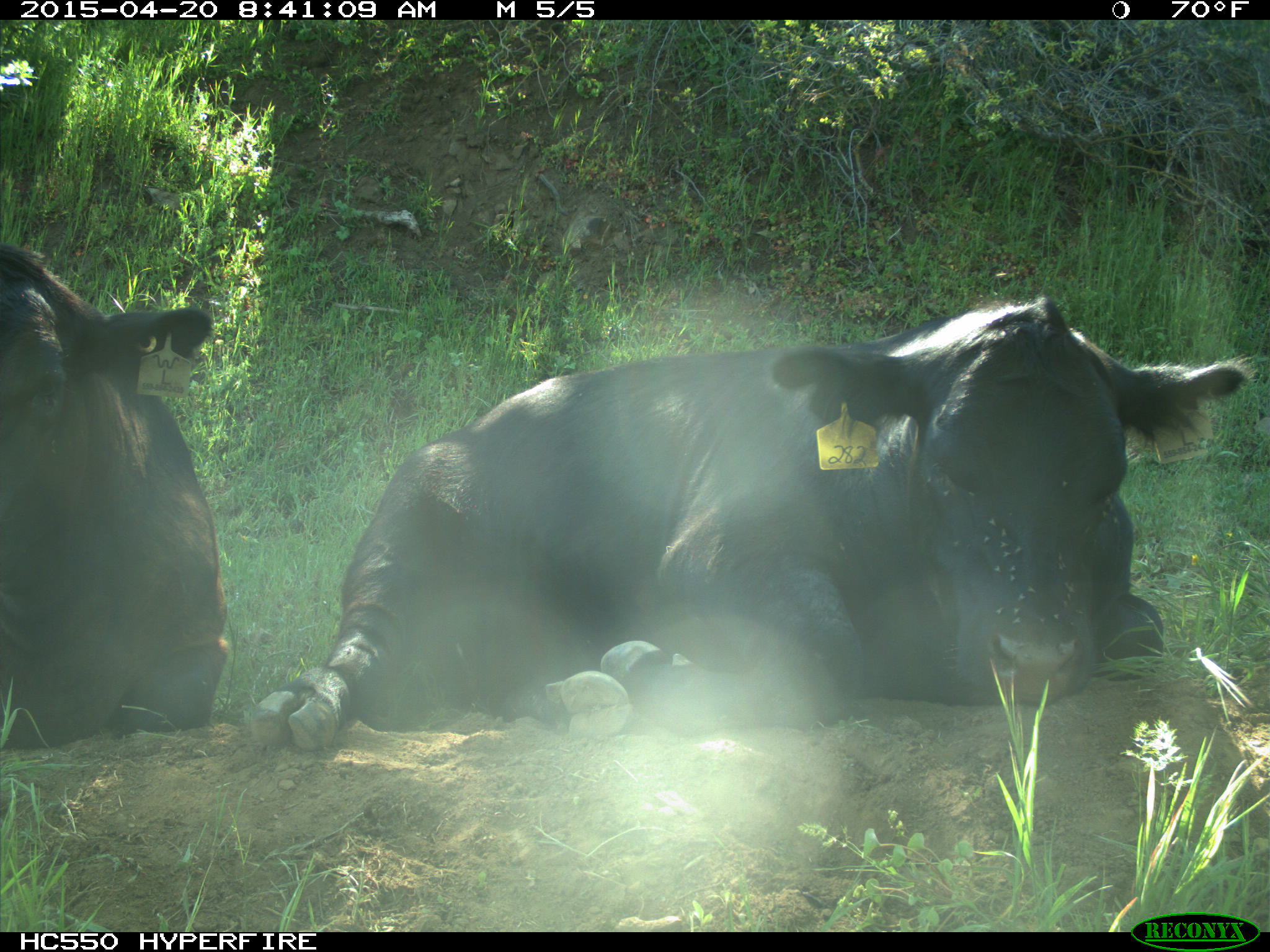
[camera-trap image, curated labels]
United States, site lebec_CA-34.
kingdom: Animalia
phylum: Chordata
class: Mammalia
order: Artiodactyla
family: Bovidae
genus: Bos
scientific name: Bos taurus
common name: domestic cow